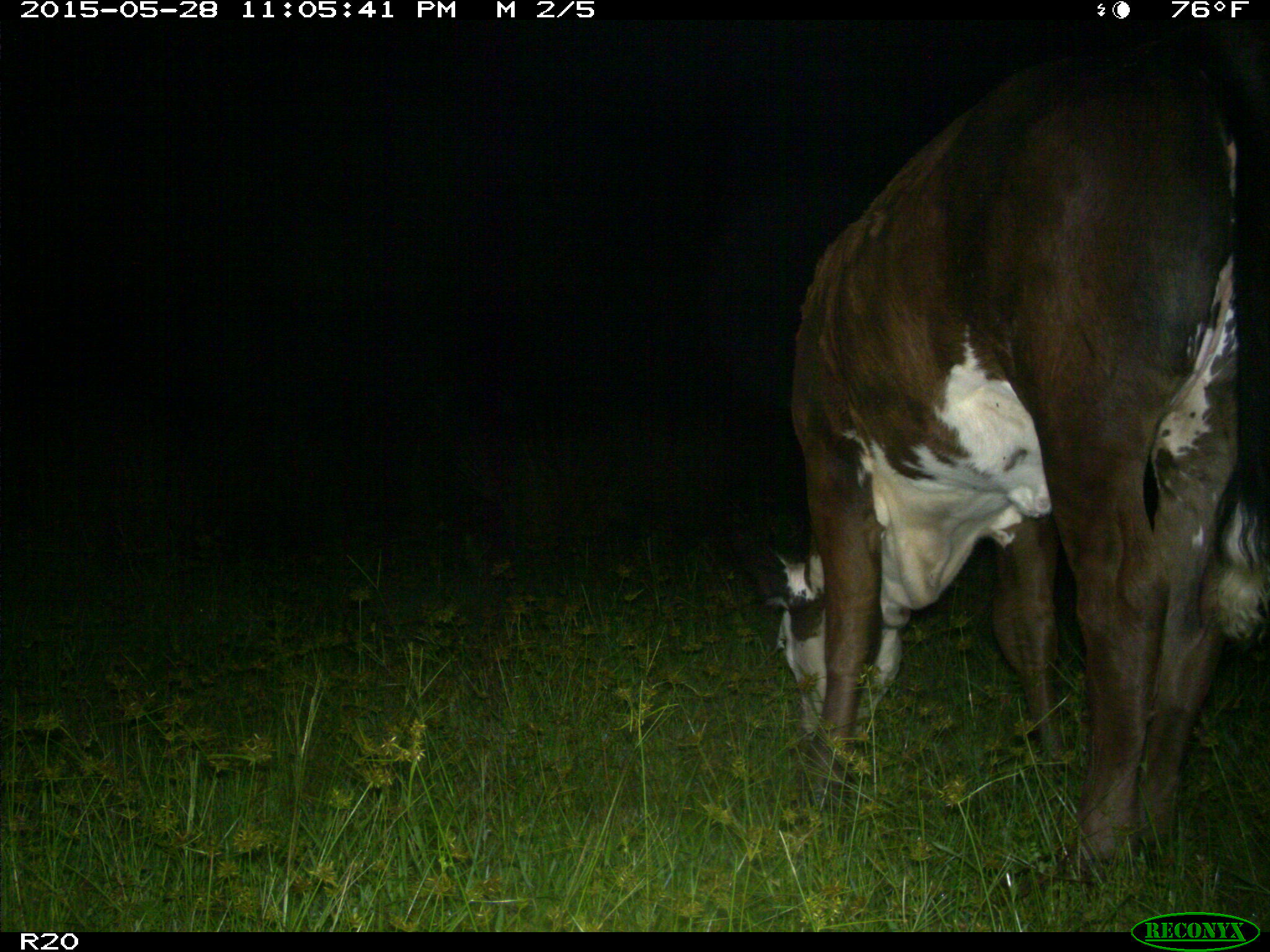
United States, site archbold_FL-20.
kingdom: Animalia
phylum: Chordata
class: Mammalia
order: Artiodactyla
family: Bovidae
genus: Bos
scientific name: Bos taurus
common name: domestic cow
Bos taurus (domestic cow).